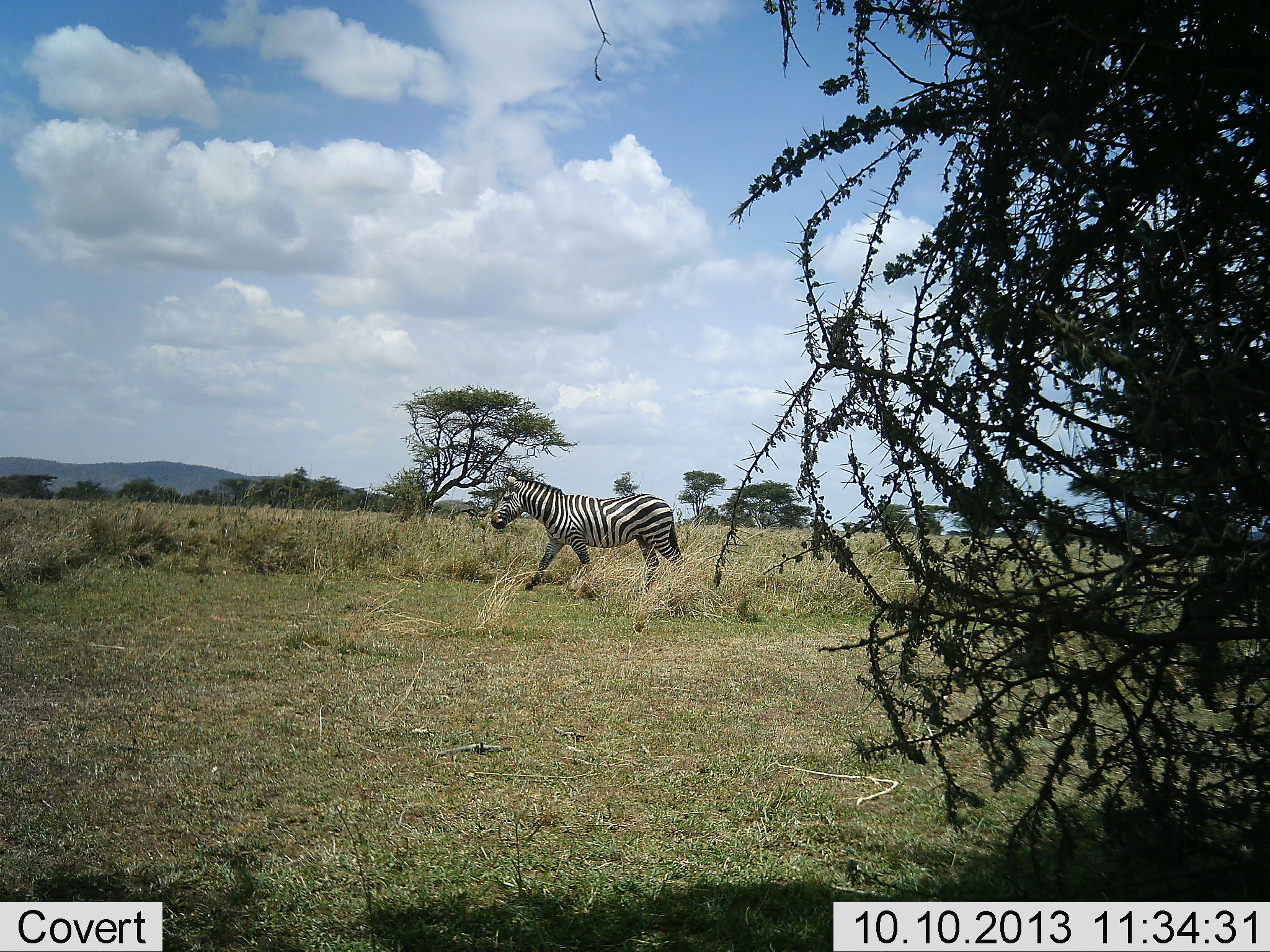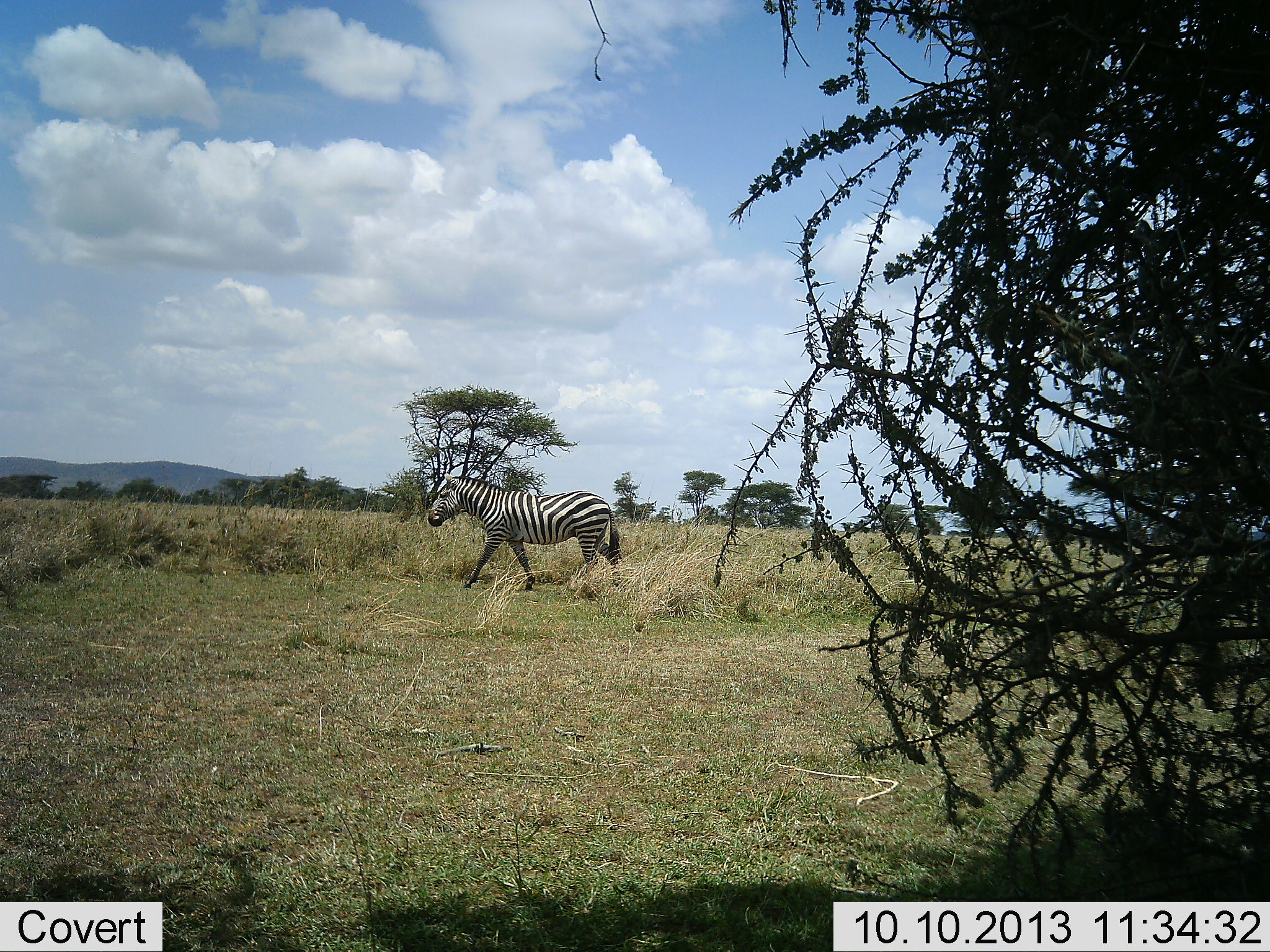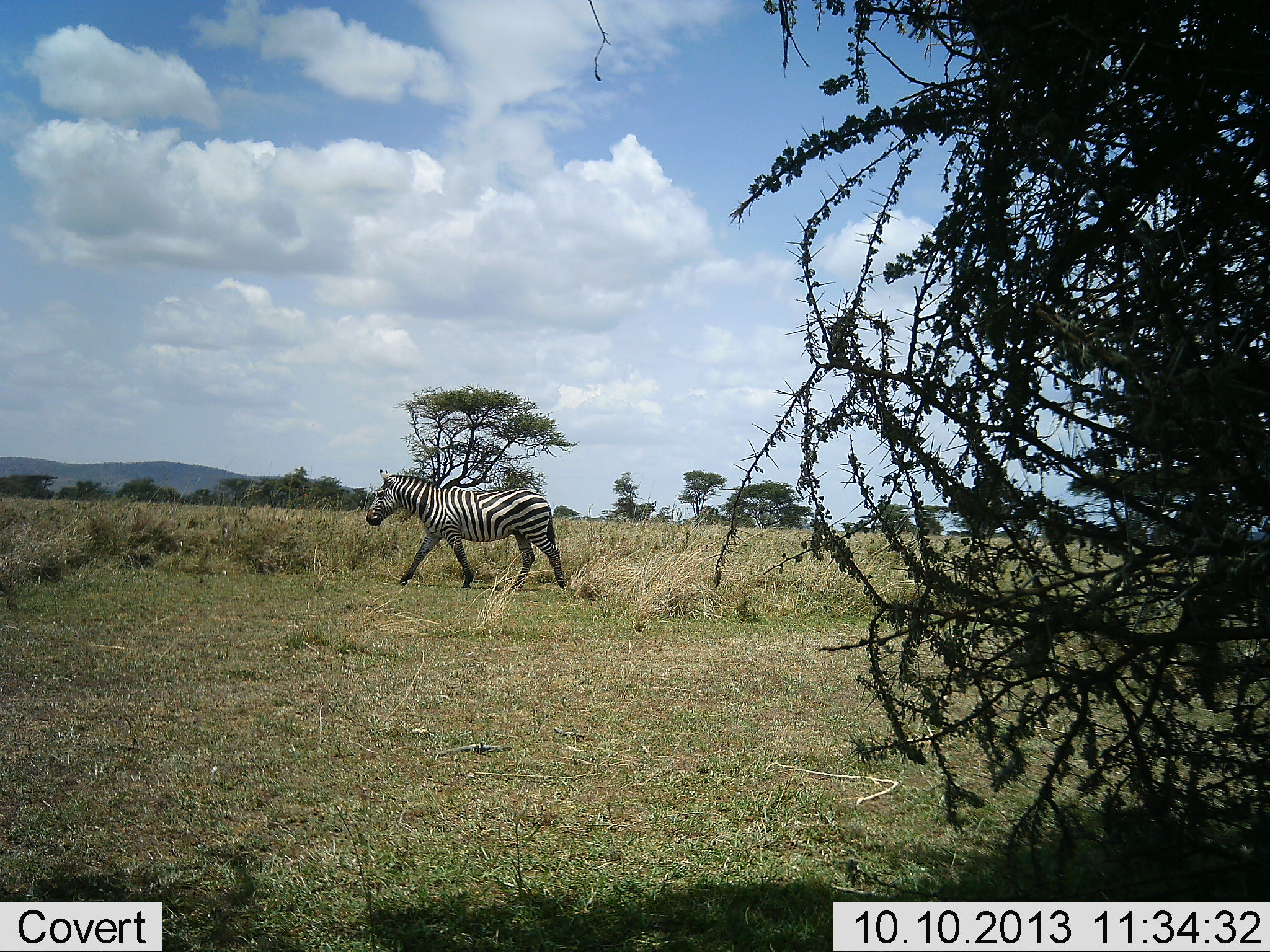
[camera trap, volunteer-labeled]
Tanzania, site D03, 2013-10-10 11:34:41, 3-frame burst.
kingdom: Animalia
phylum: Chordata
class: Mammalia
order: Perissodactyla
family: Equidae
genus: Equus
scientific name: Equus quagga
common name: plains zebra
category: zebra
Zebra (plains zebra) (Equus quagga), count 1. Behavior (volunteer vote fractions): standing 5%, resting 0%, moving 100%, interacting 0%. Young present (vote fraction): 0%. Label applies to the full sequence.